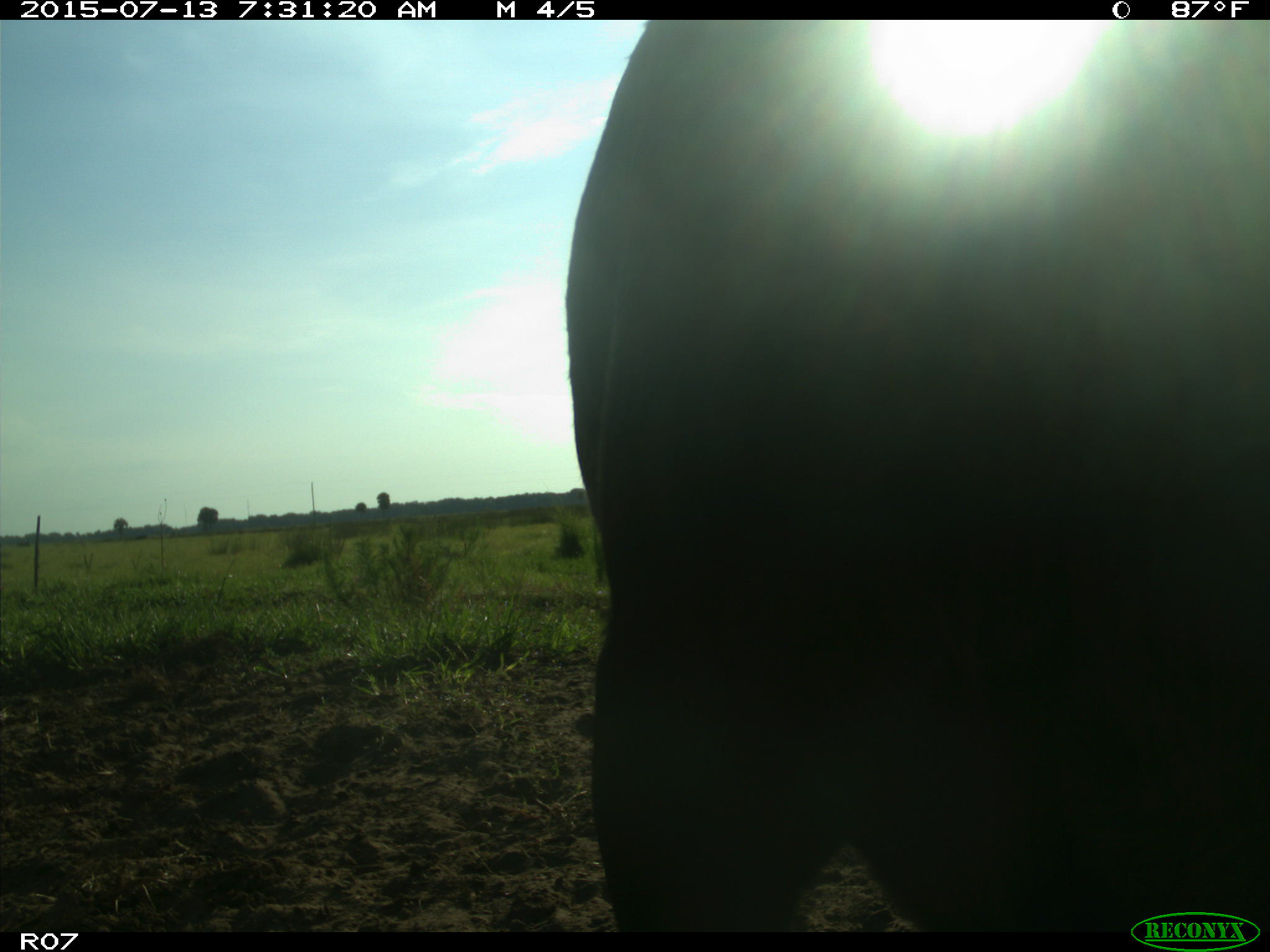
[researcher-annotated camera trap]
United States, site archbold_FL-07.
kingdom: Animalia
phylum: Chordata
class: Mammalia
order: Artiodactyla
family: Bovidae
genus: Bos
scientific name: Bos taurus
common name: domestic cow